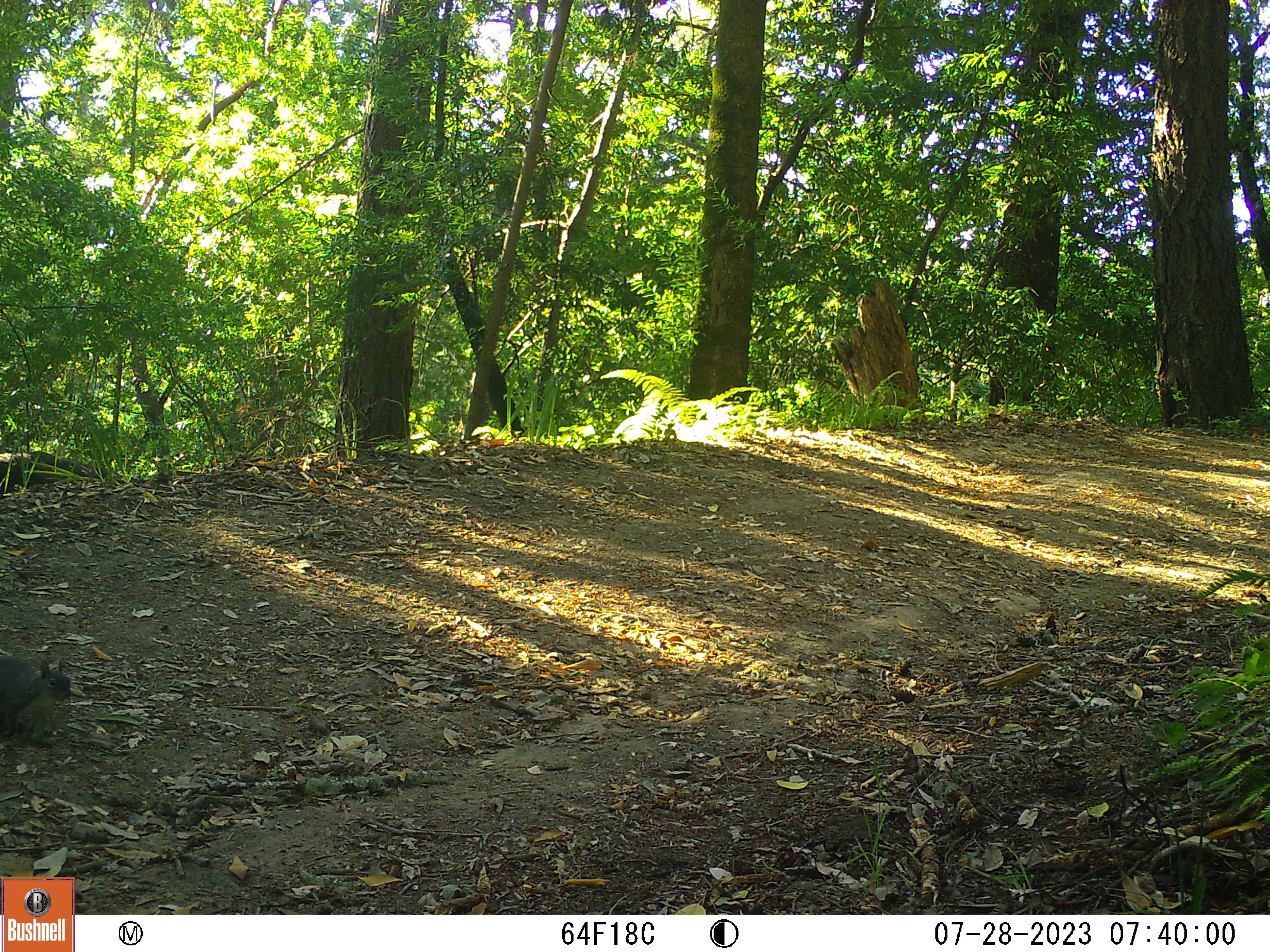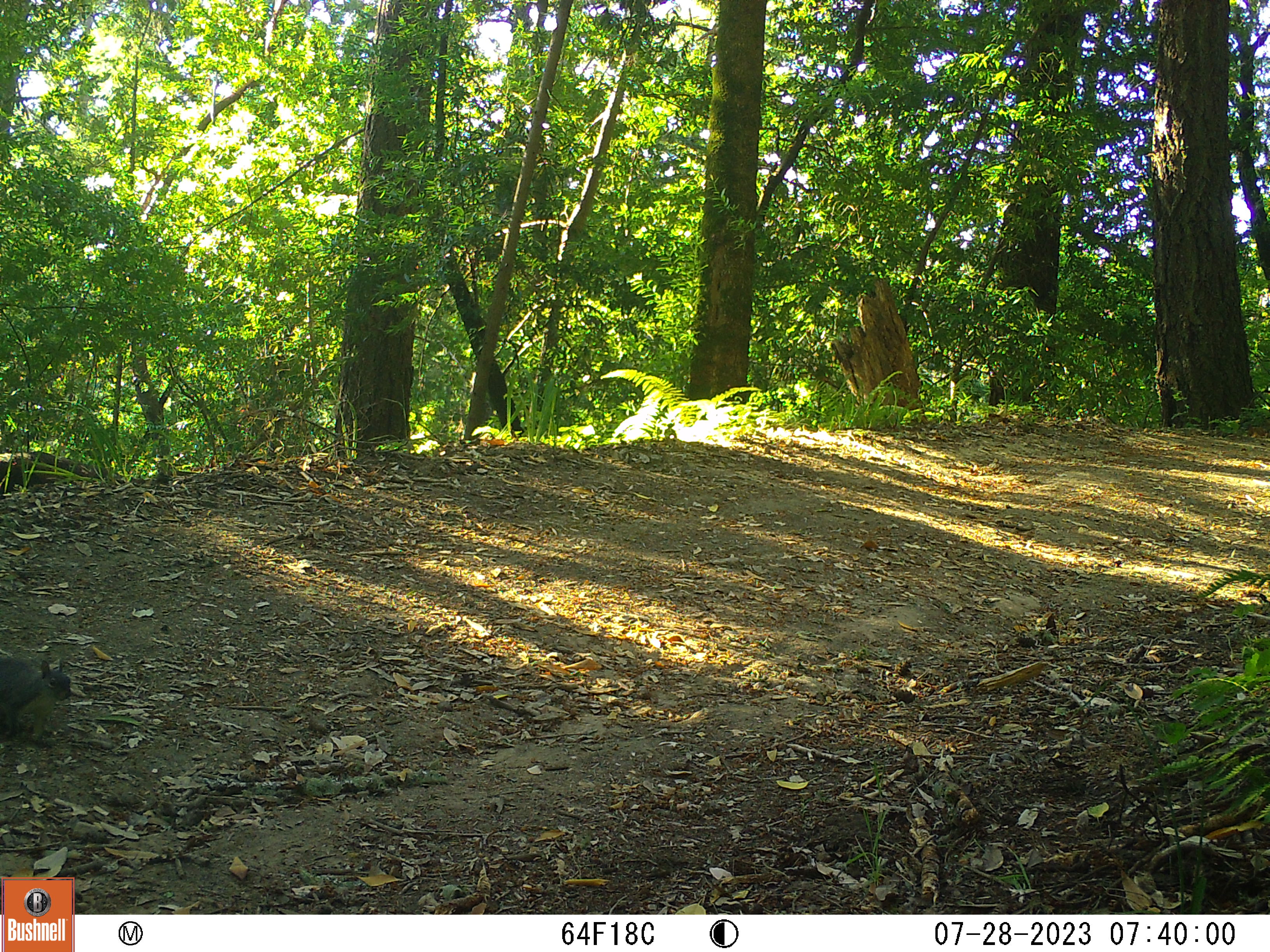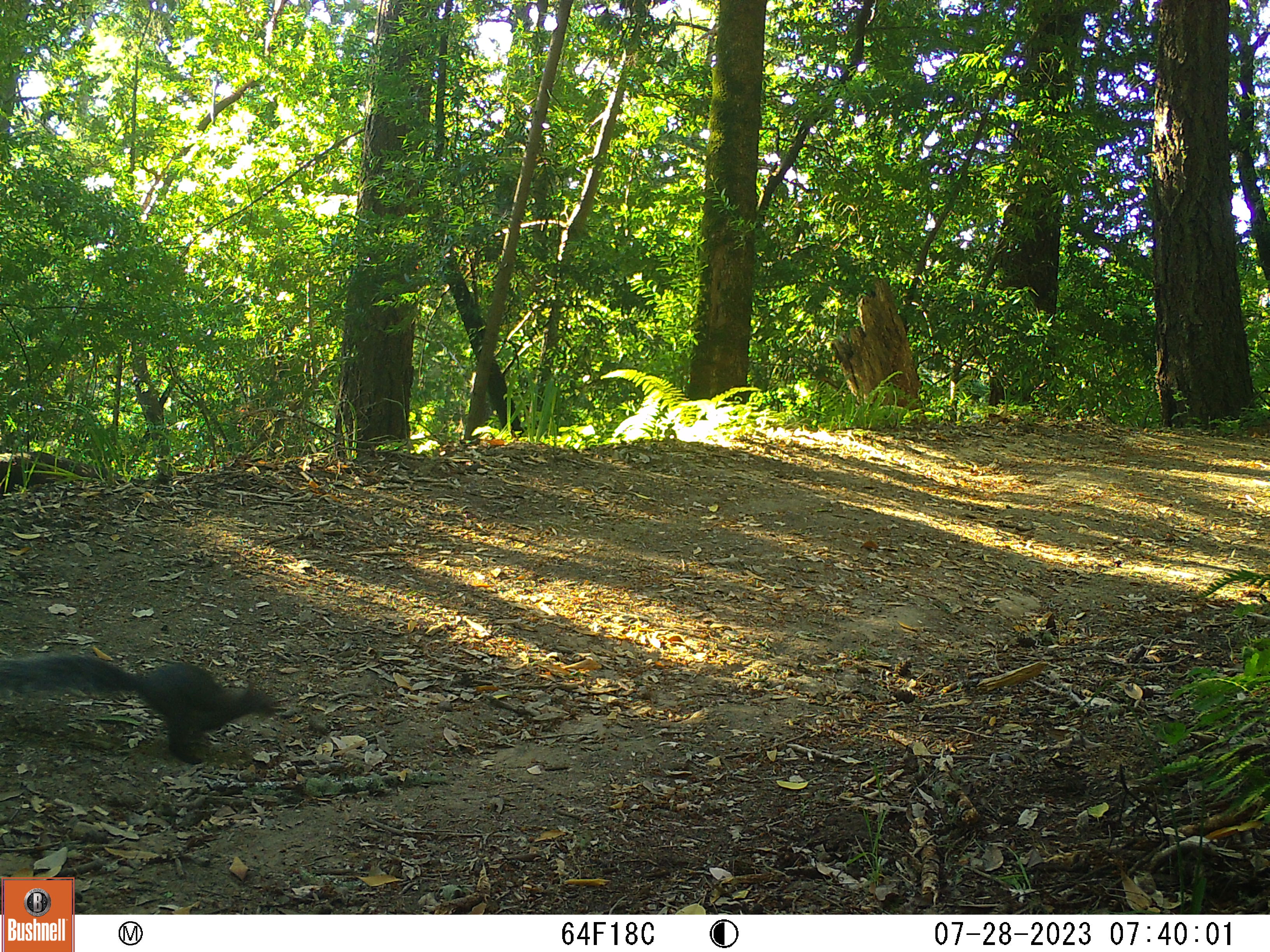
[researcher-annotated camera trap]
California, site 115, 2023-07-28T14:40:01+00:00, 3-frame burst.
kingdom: Animalia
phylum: Chordata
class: Mammalia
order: Rodentia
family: Sciuridae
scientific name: Sciuridae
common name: squirrel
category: unknown squirrel